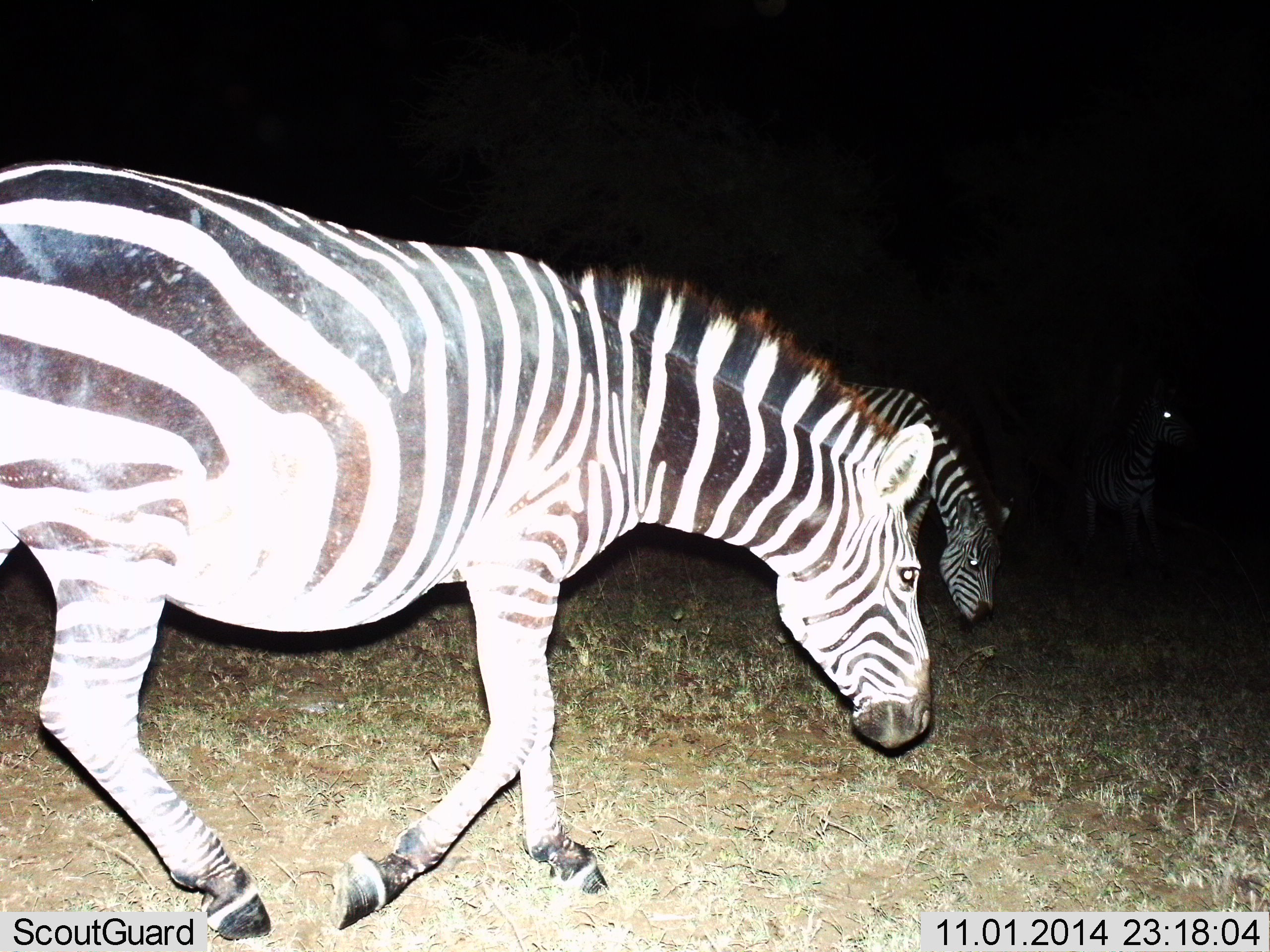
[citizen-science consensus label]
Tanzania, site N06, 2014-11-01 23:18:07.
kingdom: Animalia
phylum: Chordata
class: Mammalia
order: Perissodactyla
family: Equidae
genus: Equus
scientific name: Equus quagga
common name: plains zebra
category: zebra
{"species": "zebra (plains zebra) (Equus quagga)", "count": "3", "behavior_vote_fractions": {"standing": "40%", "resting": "0%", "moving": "70%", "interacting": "0%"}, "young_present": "0%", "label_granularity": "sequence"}